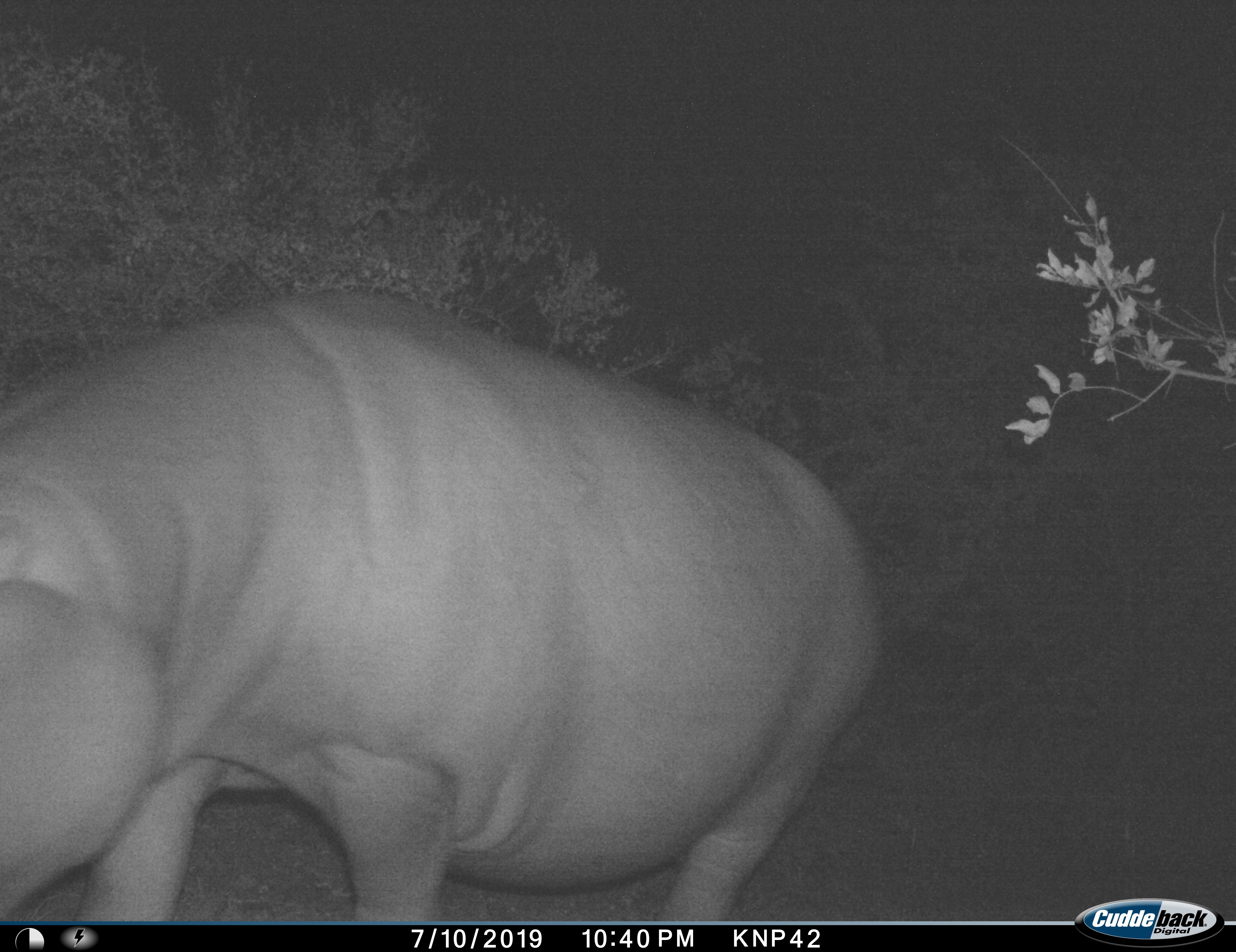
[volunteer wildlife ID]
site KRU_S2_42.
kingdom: Animalia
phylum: Chordata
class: Mammalia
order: Artiodactyla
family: Hippopotamidae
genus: Hippopotamus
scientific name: Hippopotamus amphibius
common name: hippopotamus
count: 1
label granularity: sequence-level